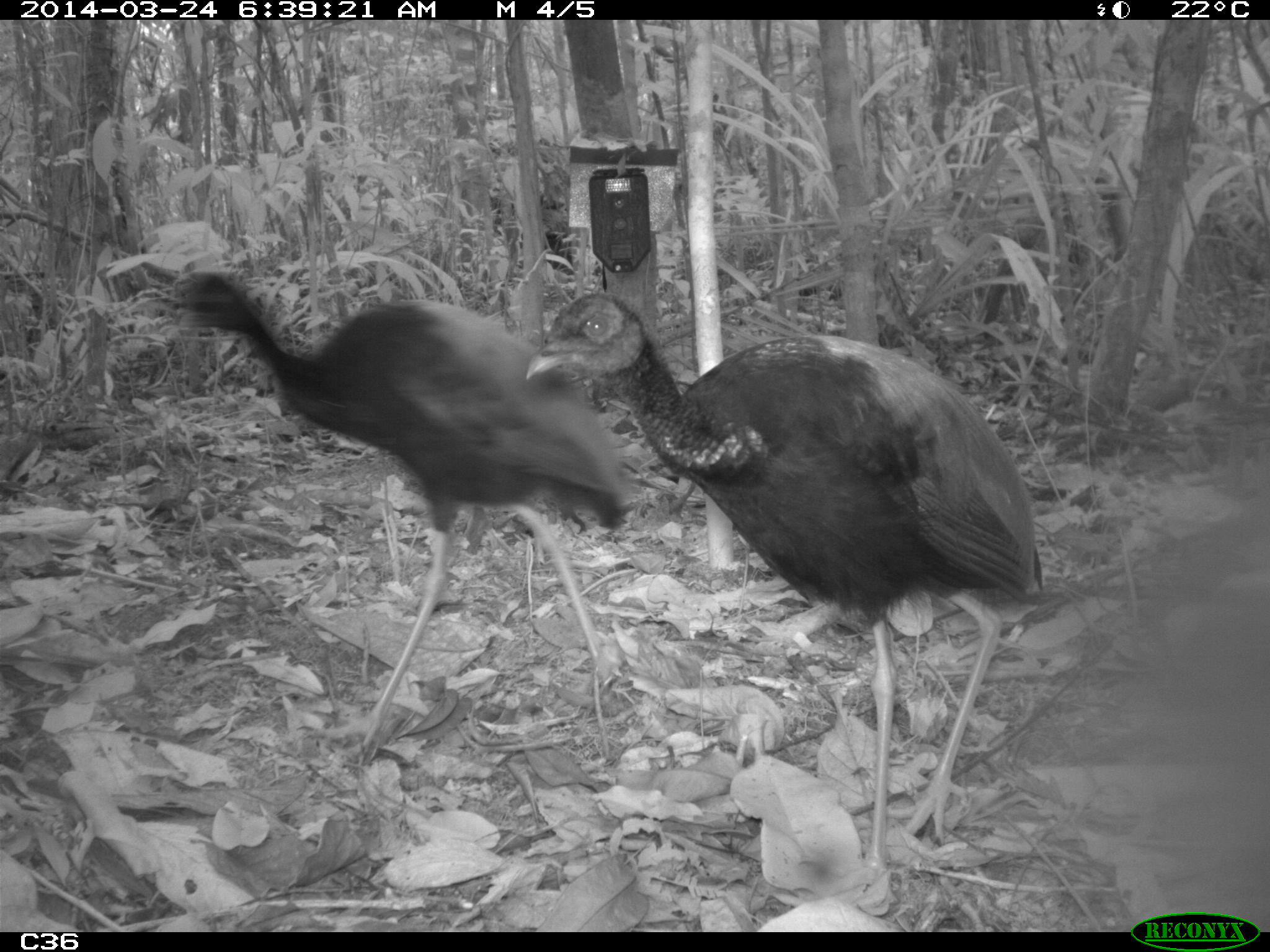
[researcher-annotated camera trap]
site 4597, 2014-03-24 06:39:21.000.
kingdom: Animalia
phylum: Chordata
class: Aves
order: Gruiformes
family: Psophiidae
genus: Psophia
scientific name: Psophia crepitans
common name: gray-winged trumpeter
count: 9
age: adult